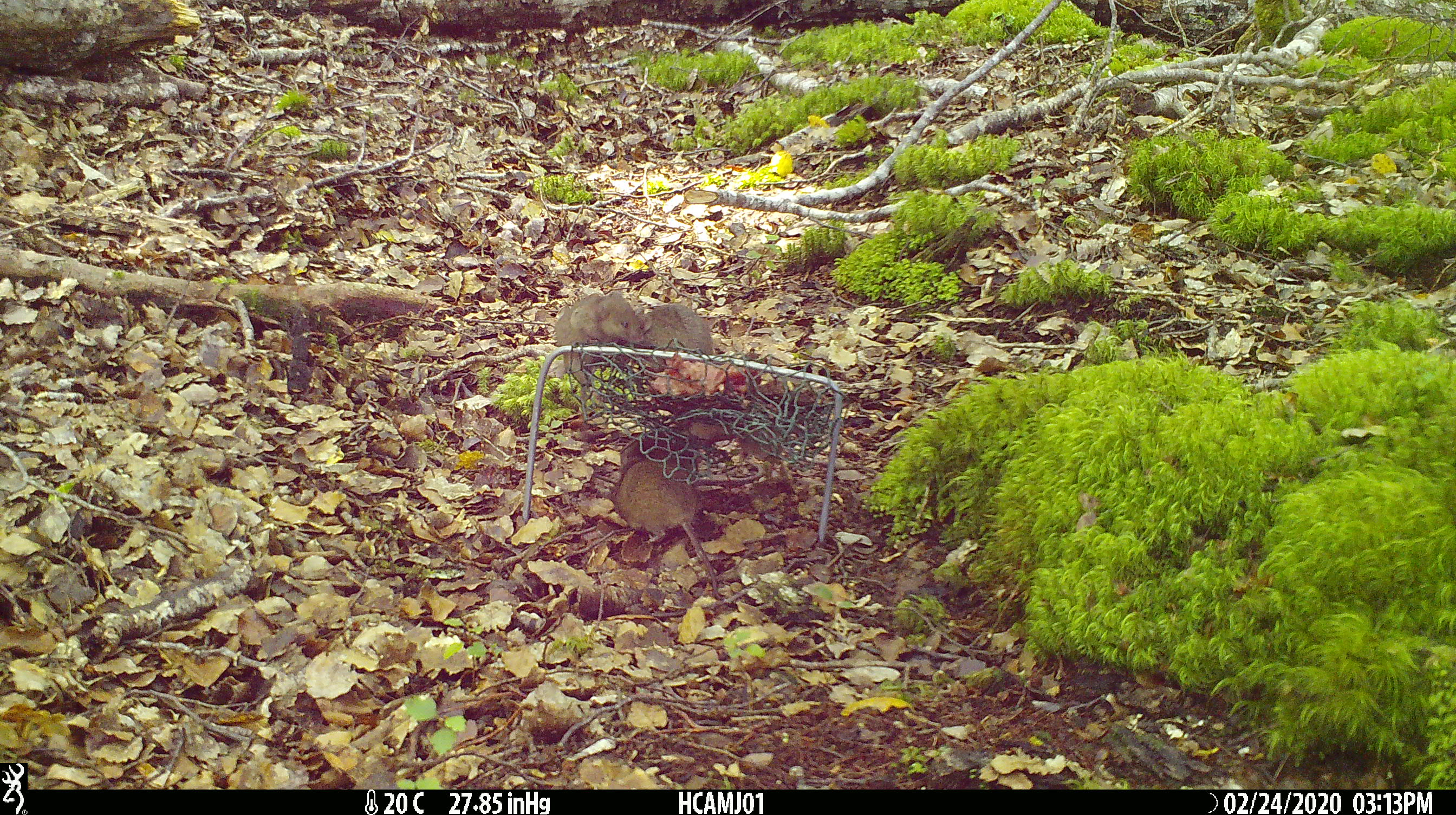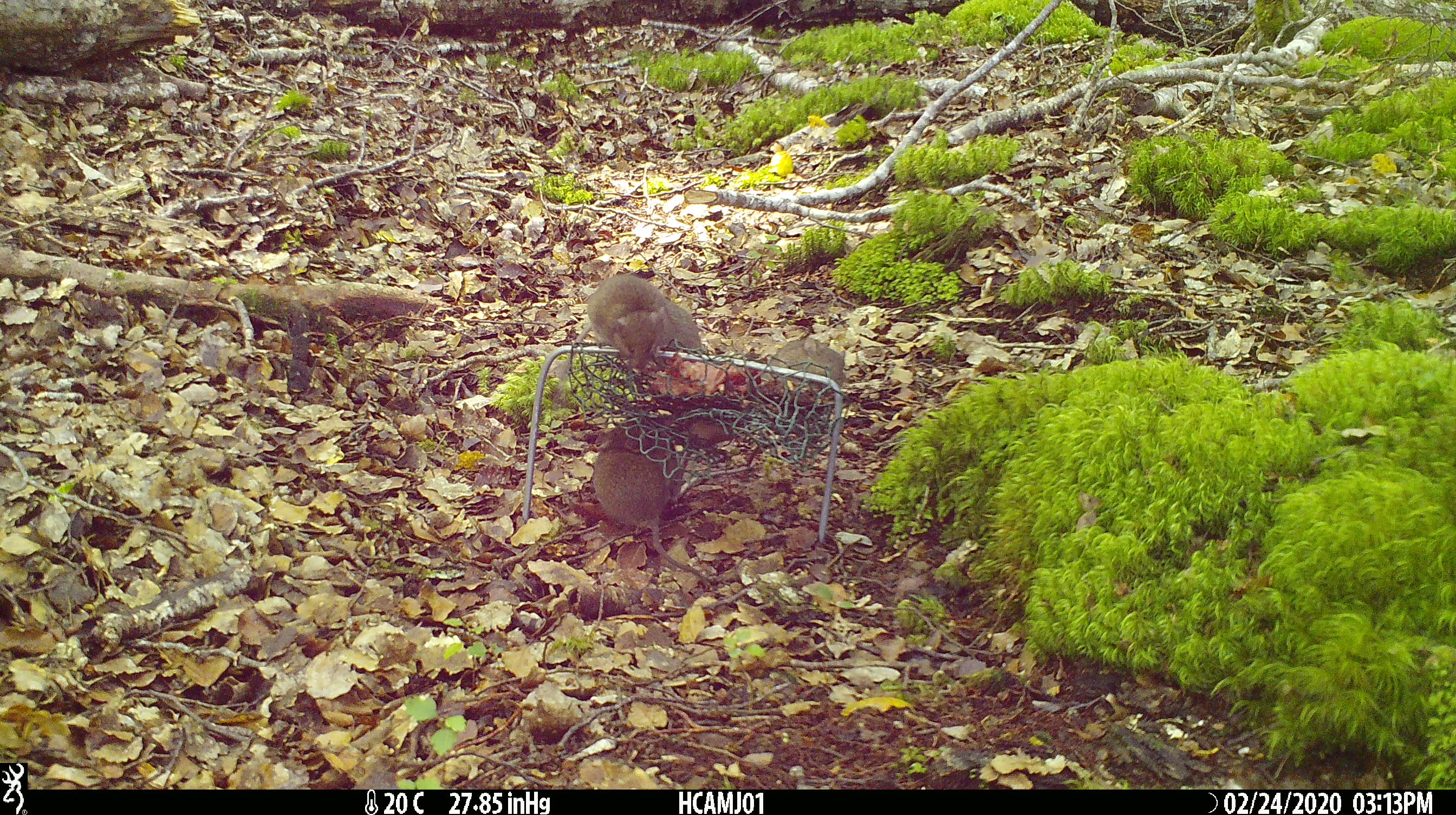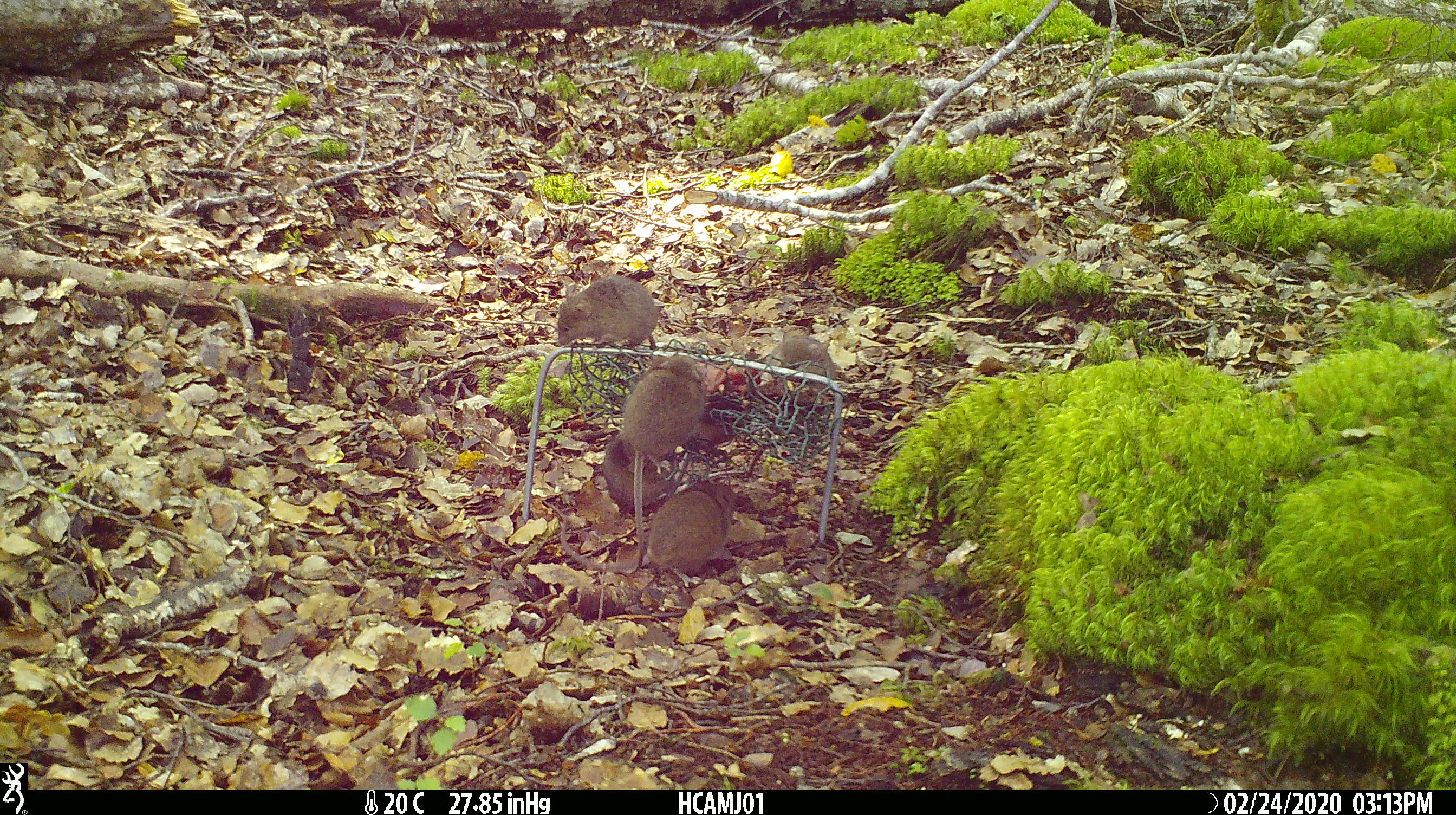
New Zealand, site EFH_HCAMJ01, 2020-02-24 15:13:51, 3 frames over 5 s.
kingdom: Animalia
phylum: Chordata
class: Mammalia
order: Rodentia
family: Muridae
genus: Mus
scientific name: Mus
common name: mouse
Mouse (Mus).